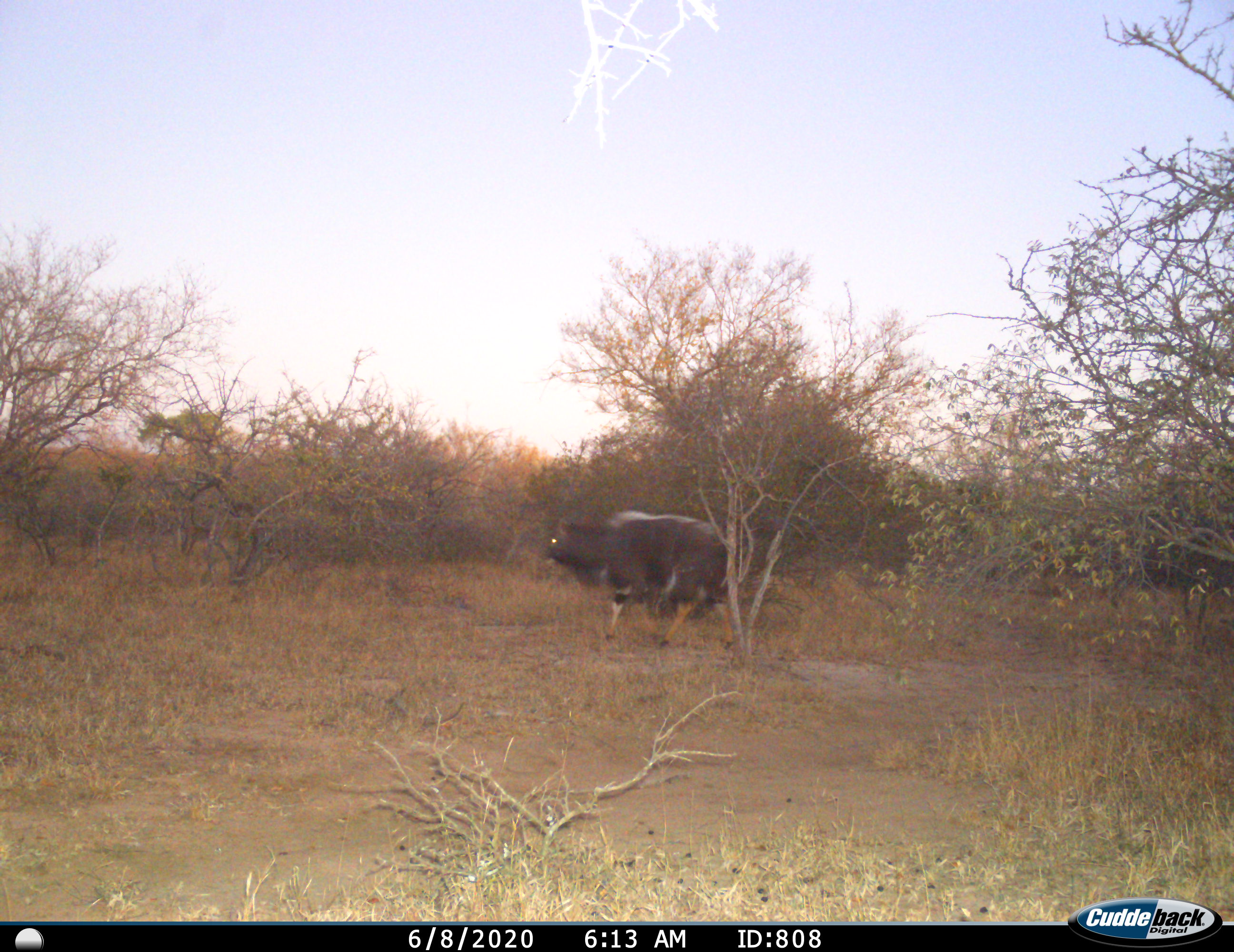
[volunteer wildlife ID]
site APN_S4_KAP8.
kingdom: Animalia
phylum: Chordata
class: Mammalia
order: Artiodactyla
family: Bovidae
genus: Tragelaphus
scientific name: Tragelaphus angasii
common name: nyala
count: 1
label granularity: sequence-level